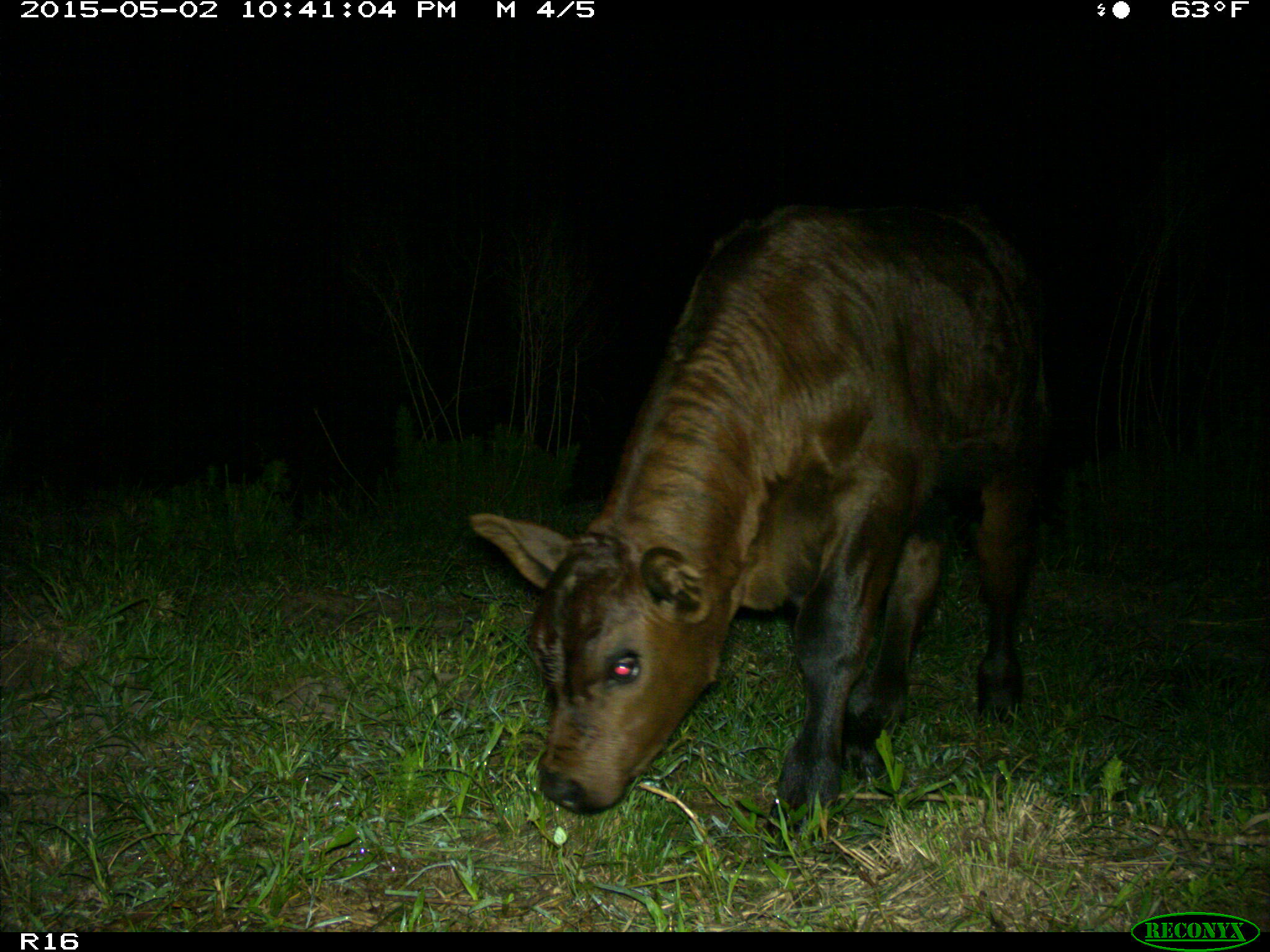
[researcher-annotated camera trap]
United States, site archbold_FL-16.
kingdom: Animalia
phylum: Chordata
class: Mammalia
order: Artiodactyla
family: Bovidae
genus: Bos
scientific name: Bos taurus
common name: domestic cow